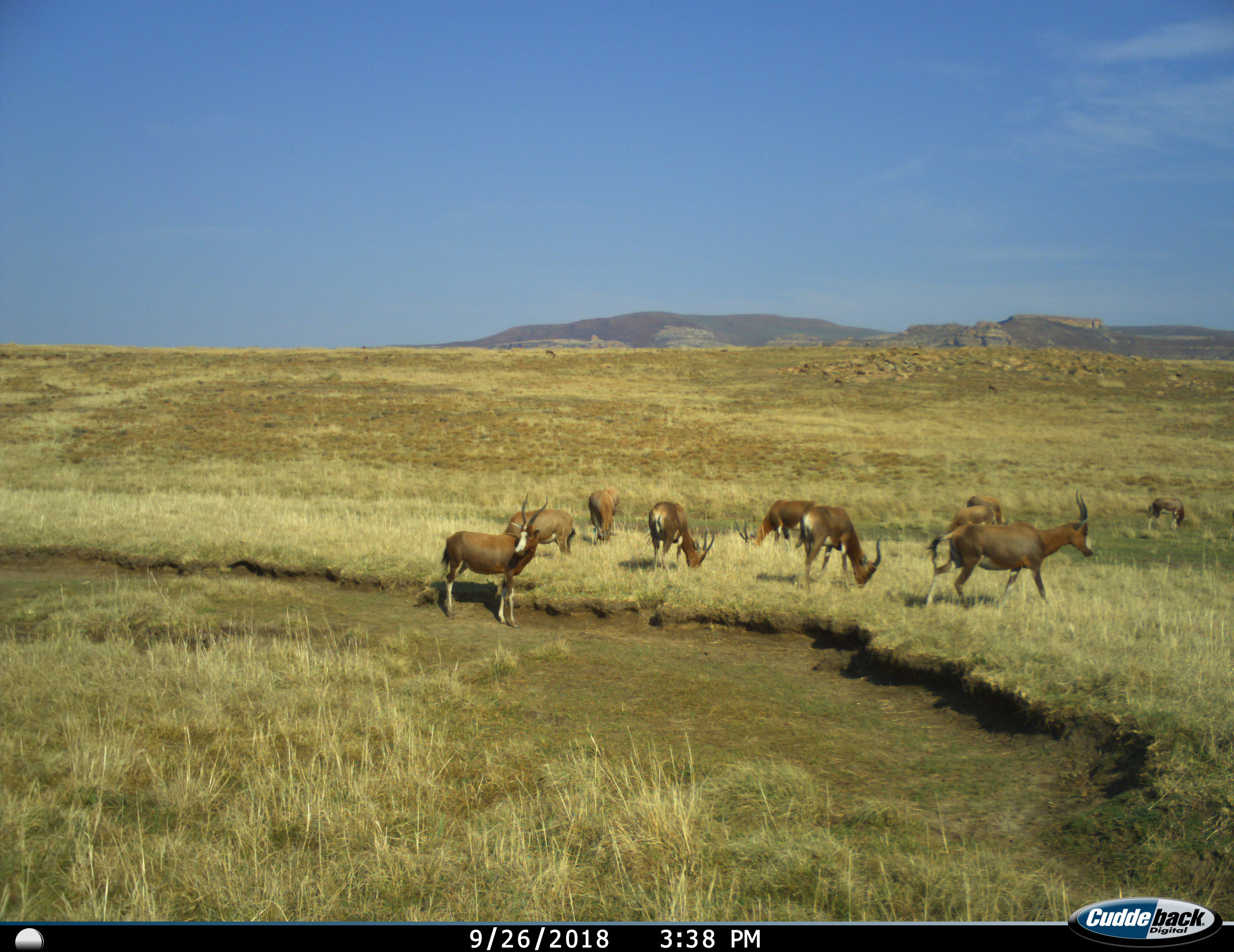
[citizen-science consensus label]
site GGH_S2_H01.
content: unidentified animal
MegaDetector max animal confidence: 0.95